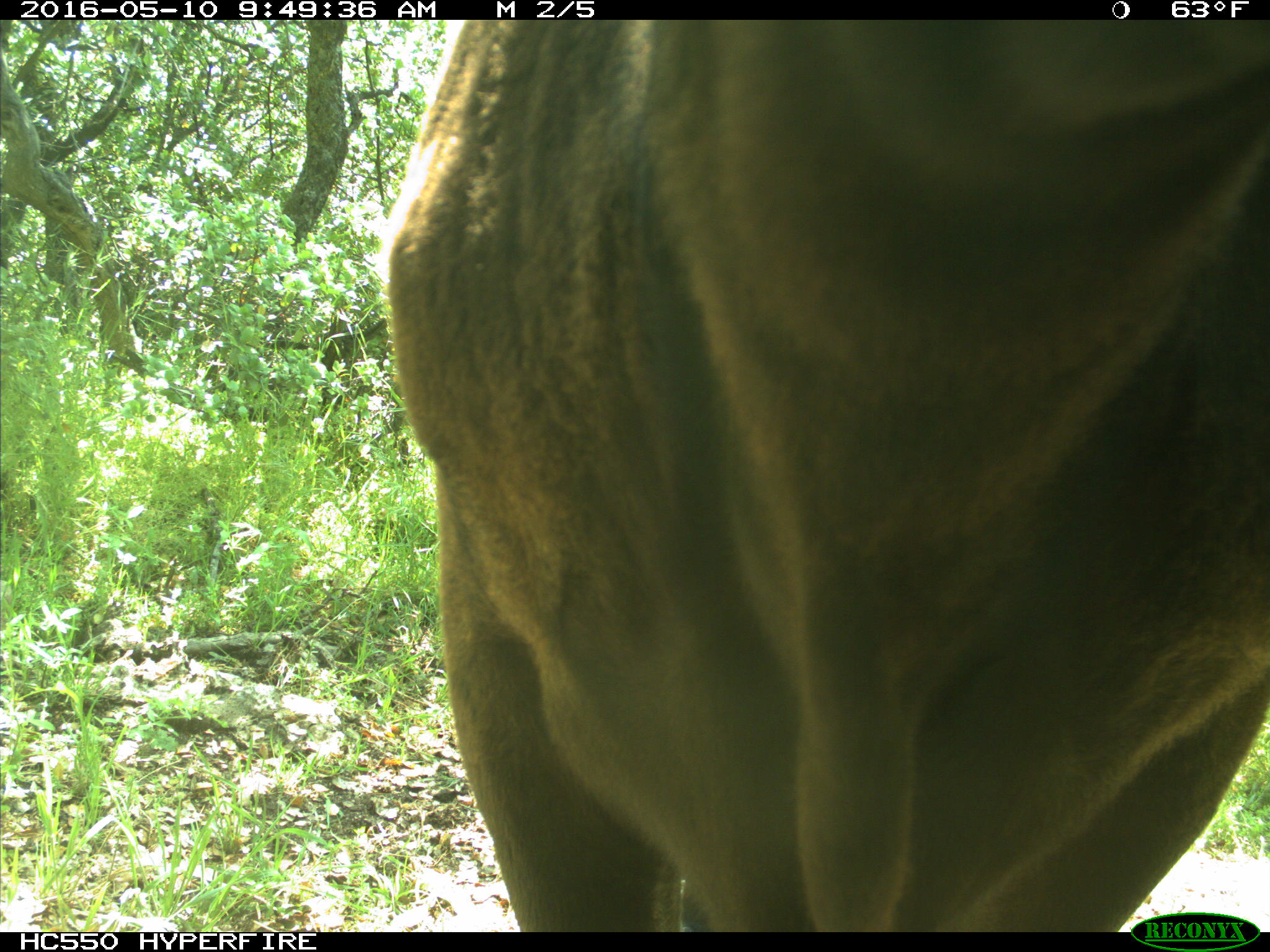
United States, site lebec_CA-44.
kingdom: Animalia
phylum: Chordata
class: Mammalia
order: Artiodactyla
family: Bovidae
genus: Bos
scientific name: Bos taurus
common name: domestic cow